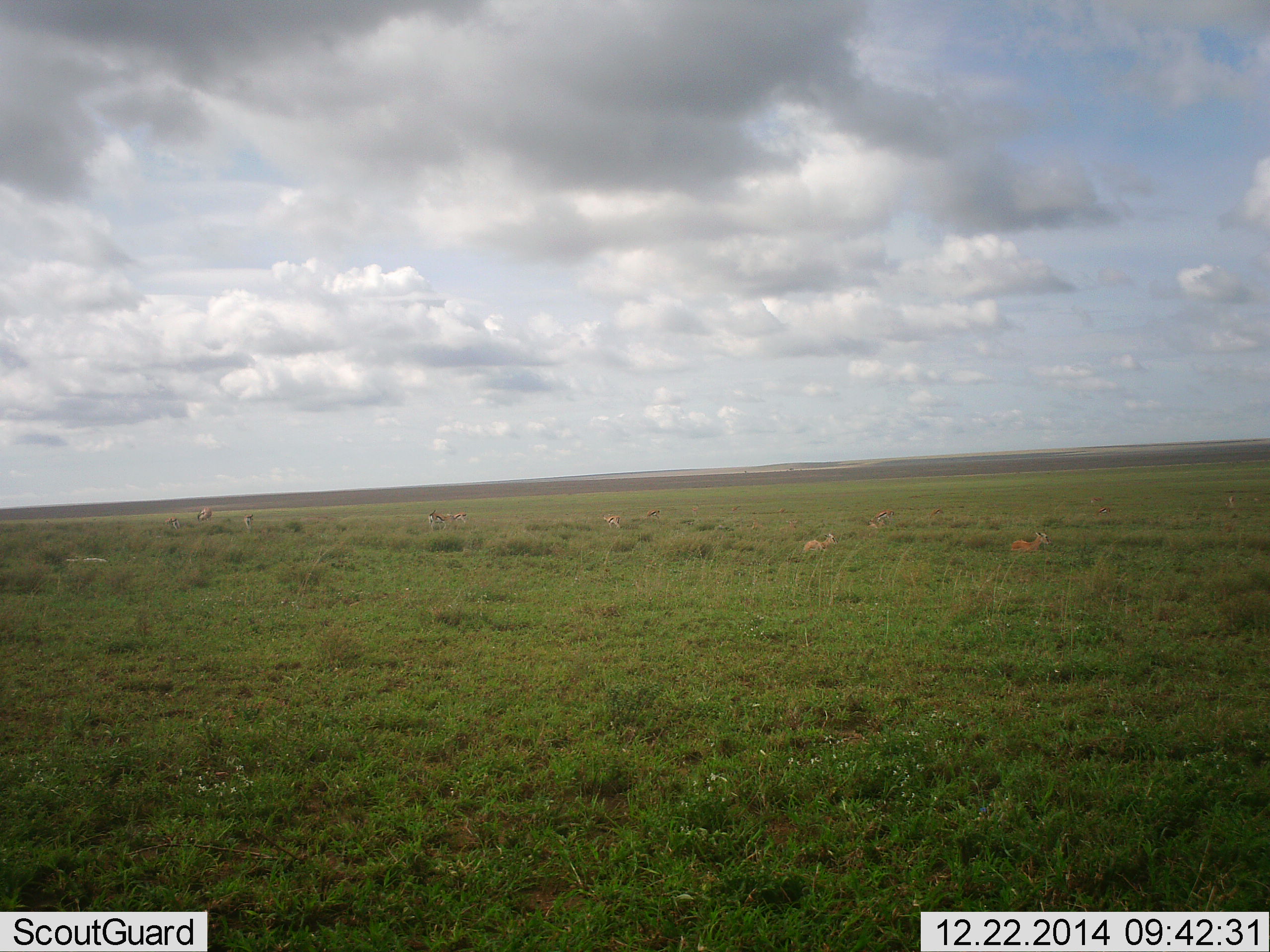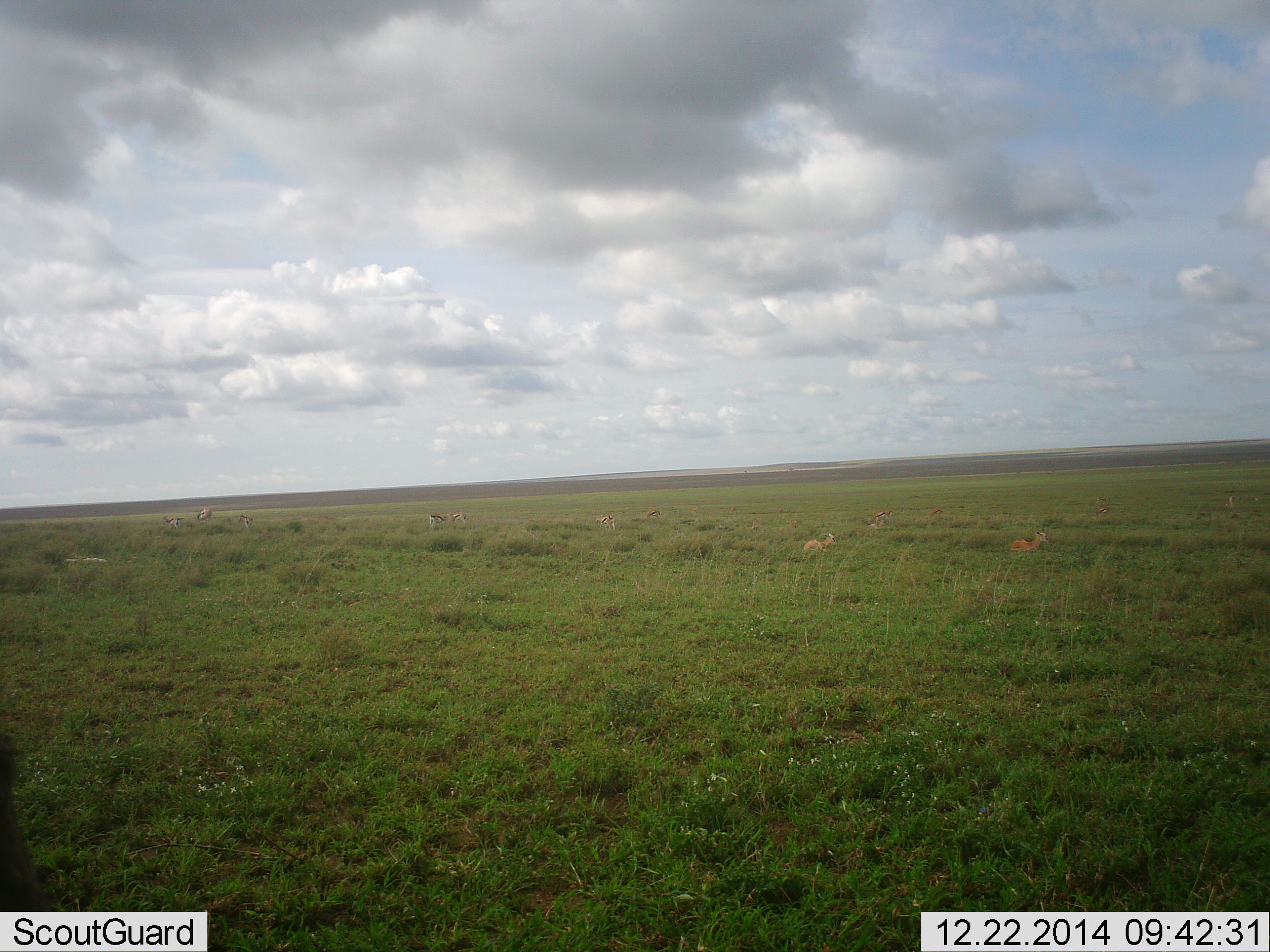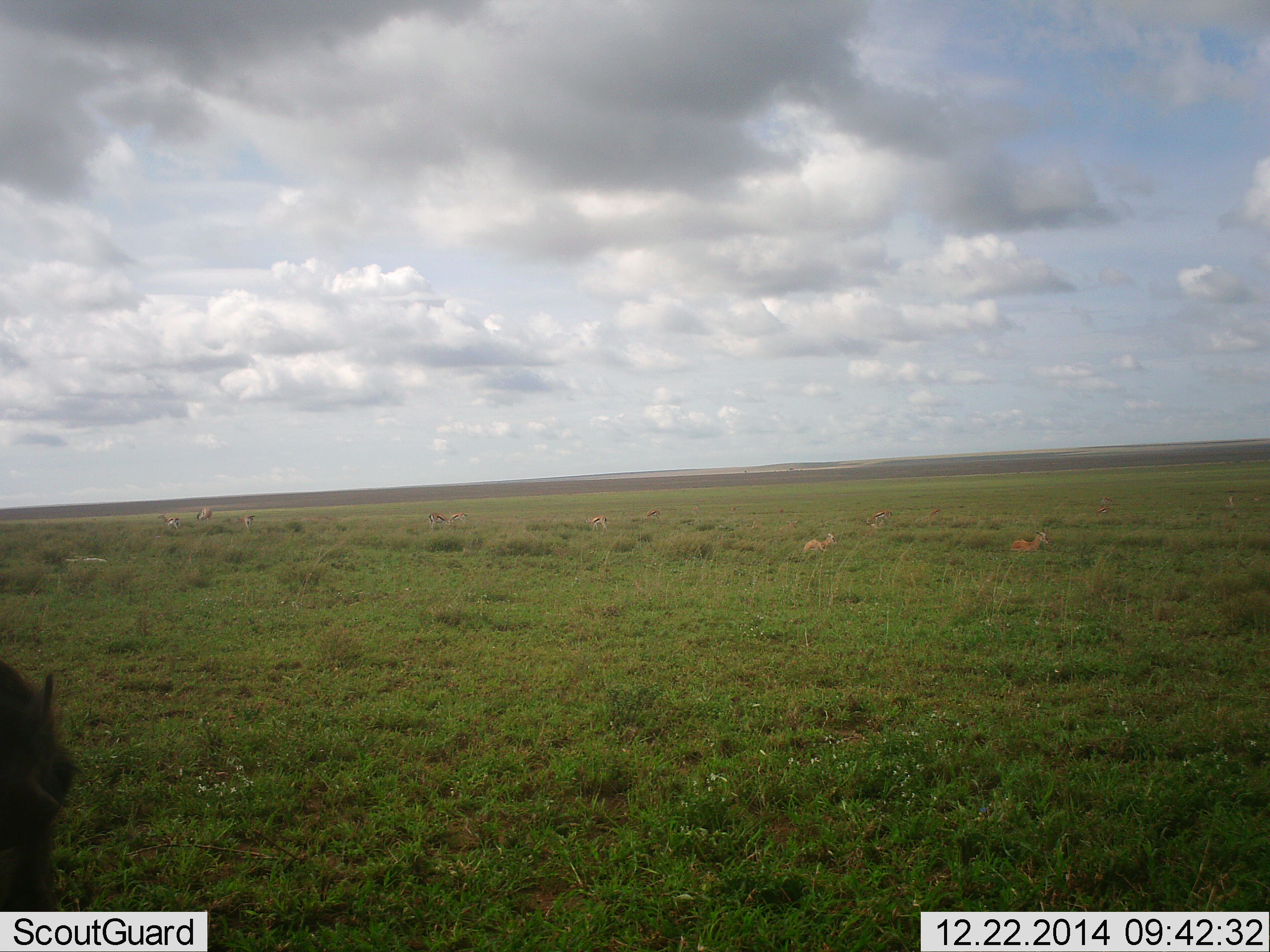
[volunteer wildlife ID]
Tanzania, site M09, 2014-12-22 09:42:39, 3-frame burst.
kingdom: Animalia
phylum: Chordata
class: Mammalia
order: Artiodactyla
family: Bovidae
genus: Eudorcas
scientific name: Eudorcas thomsonii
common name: thomson's gazelle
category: gazellethomsons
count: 11-50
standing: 86%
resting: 57%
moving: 14%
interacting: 0%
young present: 0%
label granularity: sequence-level